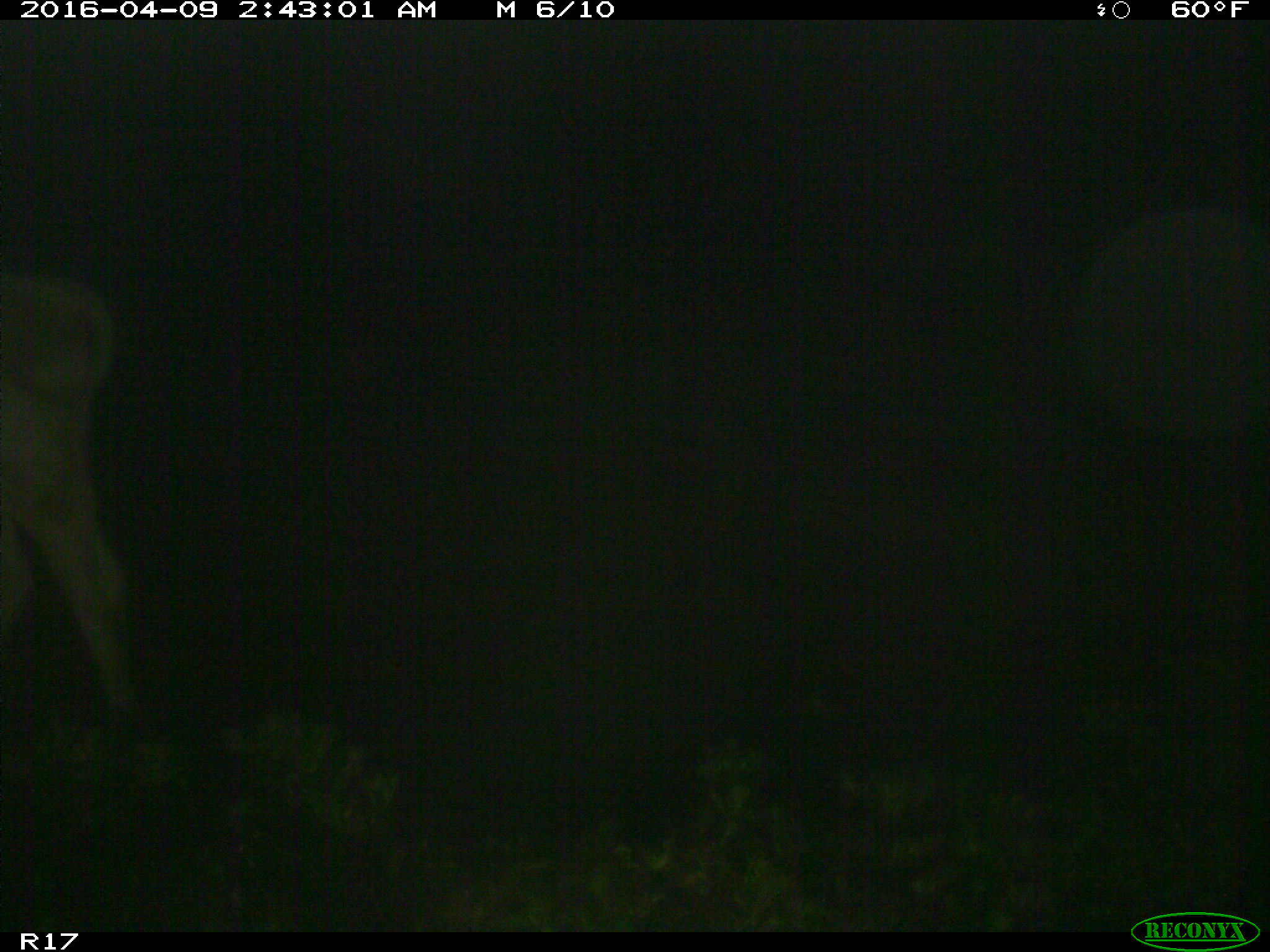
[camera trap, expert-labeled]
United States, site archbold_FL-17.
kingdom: Animalia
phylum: Chordata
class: Mammalia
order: Artiodactyla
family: Bovidae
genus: Bos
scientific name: Bos taurus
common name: domestic cow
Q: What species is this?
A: Bos taurus (domestic cow).